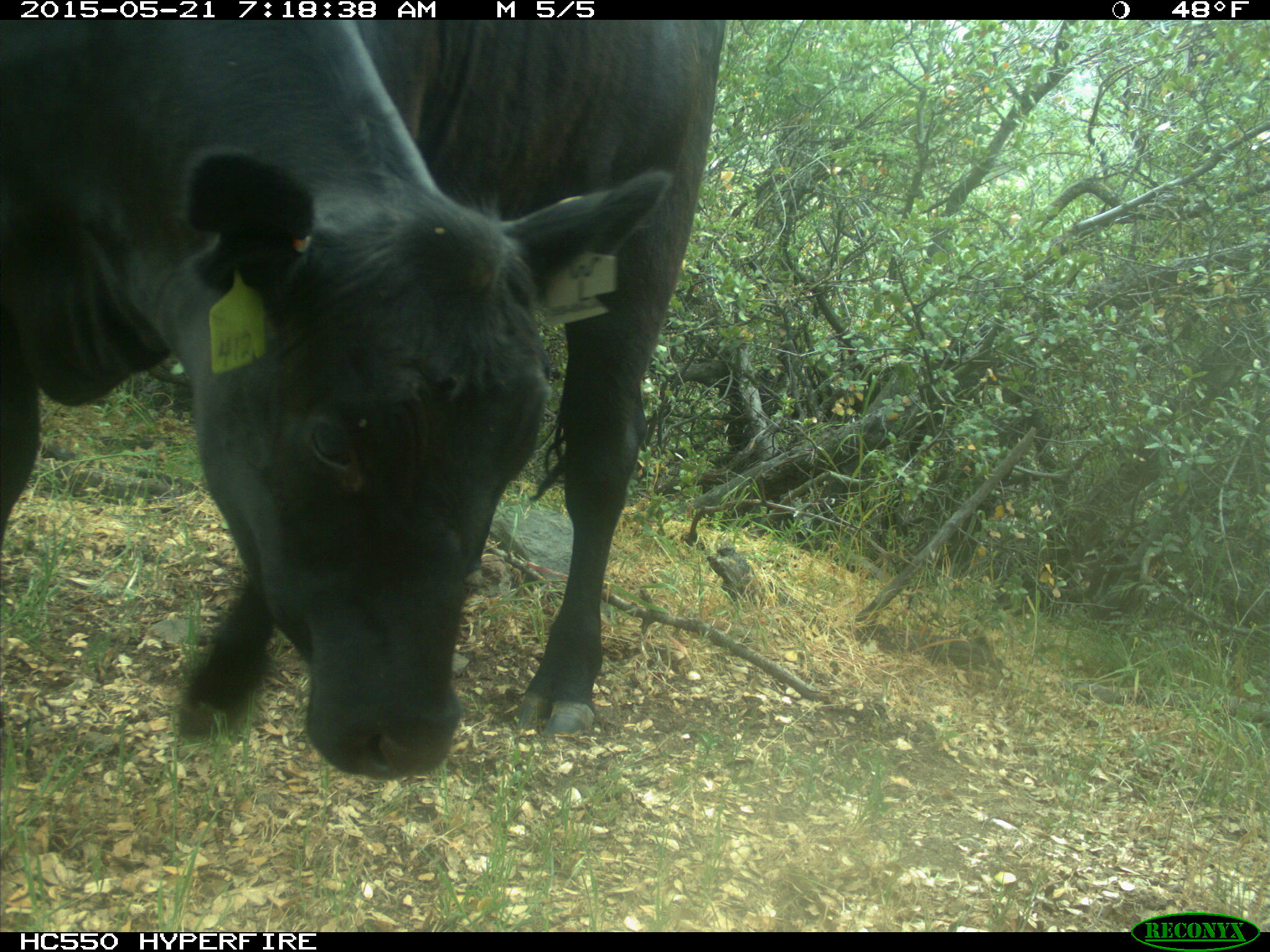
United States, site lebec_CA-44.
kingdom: Animalia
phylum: Chordata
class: Mammalia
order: Artiodactyla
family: Bovidae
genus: Bos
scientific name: Bos taurus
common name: domestic cow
Bos taurus (domestic cow).